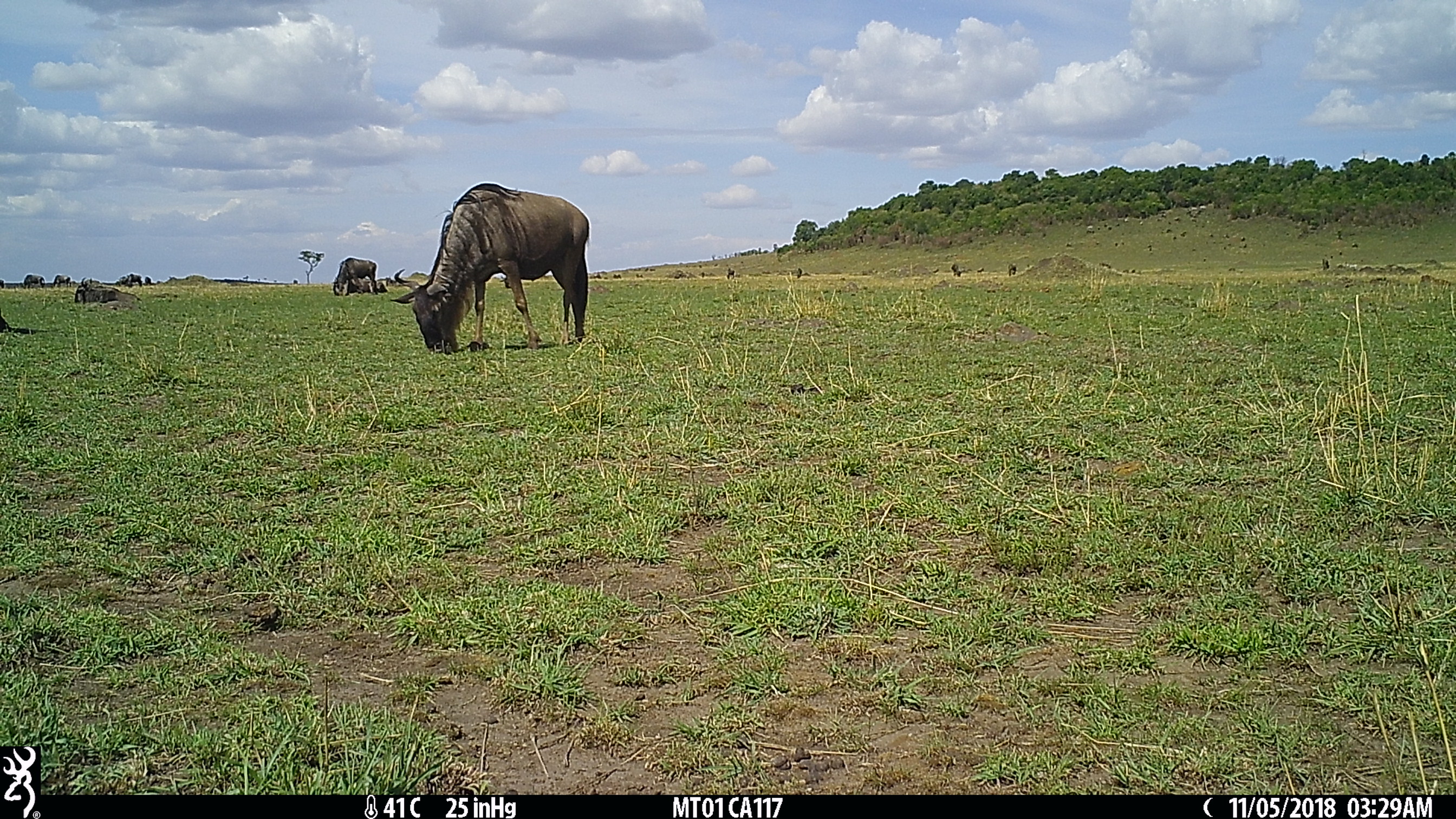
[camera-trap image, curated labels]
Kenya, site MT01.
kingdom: Animalia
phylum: Chordata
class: Mammalia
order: Artiodactyla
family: Bovidae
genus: Connochaetes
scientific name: Connochaetes taurinus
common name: blue wildebeest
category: wildebeest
Wildebeest (blue wildebeest) (Connochaetes taurinus).